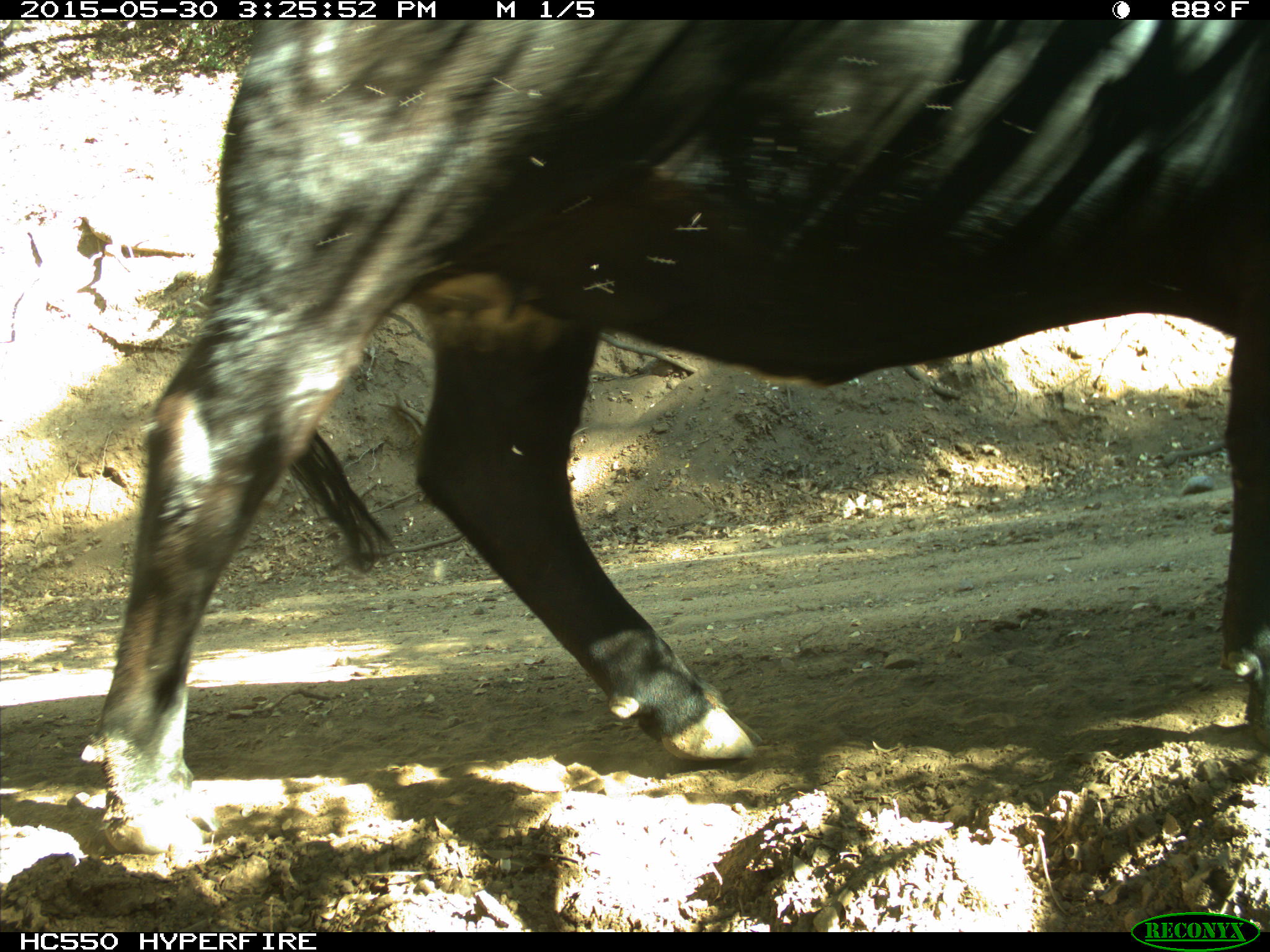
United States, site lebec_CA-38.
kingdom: Animalia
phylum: Chordata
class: Mammalia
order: Artiodactyla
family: Bovidae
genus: Bos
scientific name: Bos taurus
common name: domestic cow